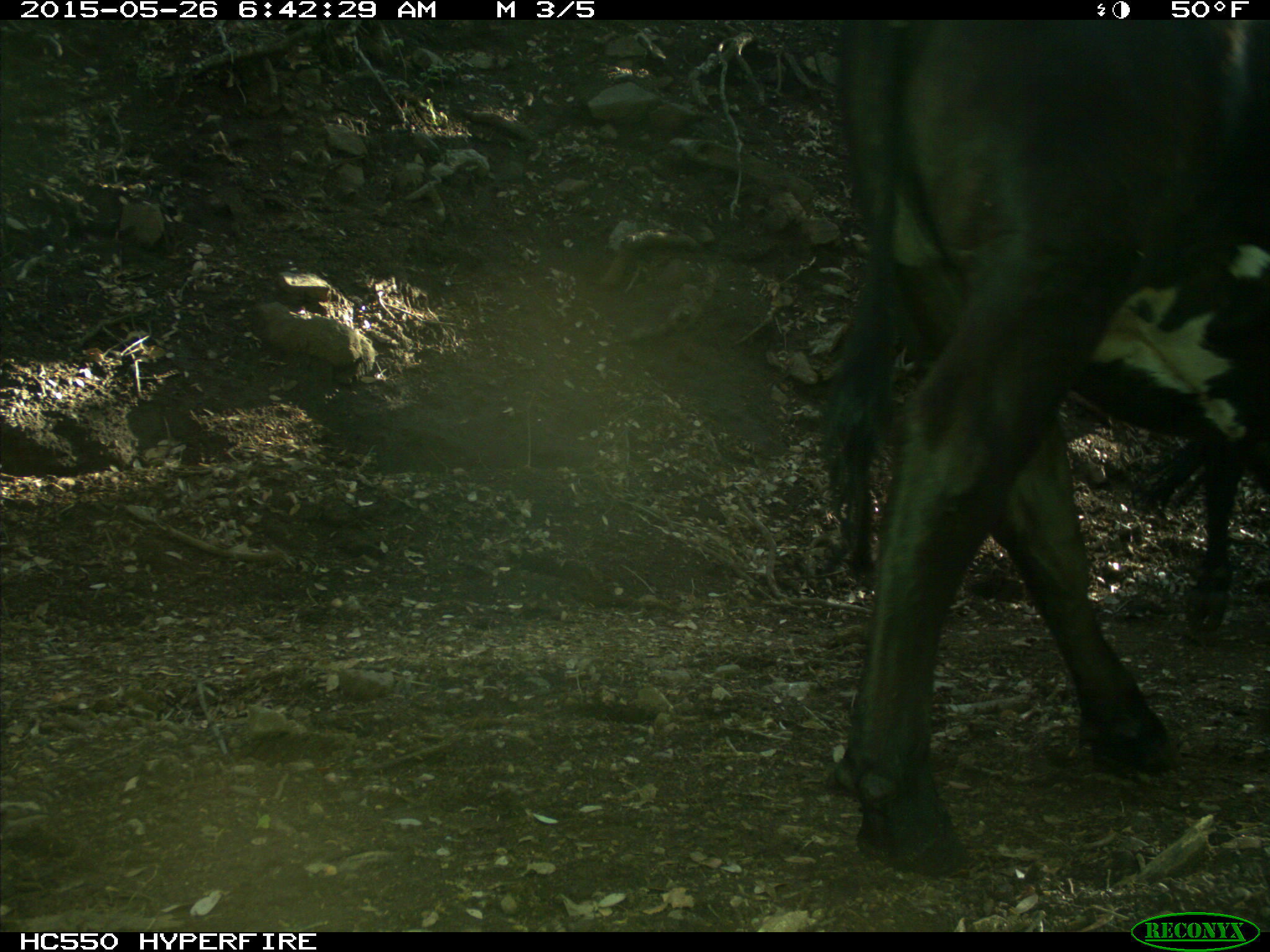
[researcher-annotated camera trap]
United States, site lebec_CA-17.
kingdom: Animalia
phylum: Chordata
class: Mammalia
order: Artiodactyla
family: Bovidae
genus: Bos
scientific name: Bos taurus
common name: domestic cow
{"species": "Bos taurus (domestic cow)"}